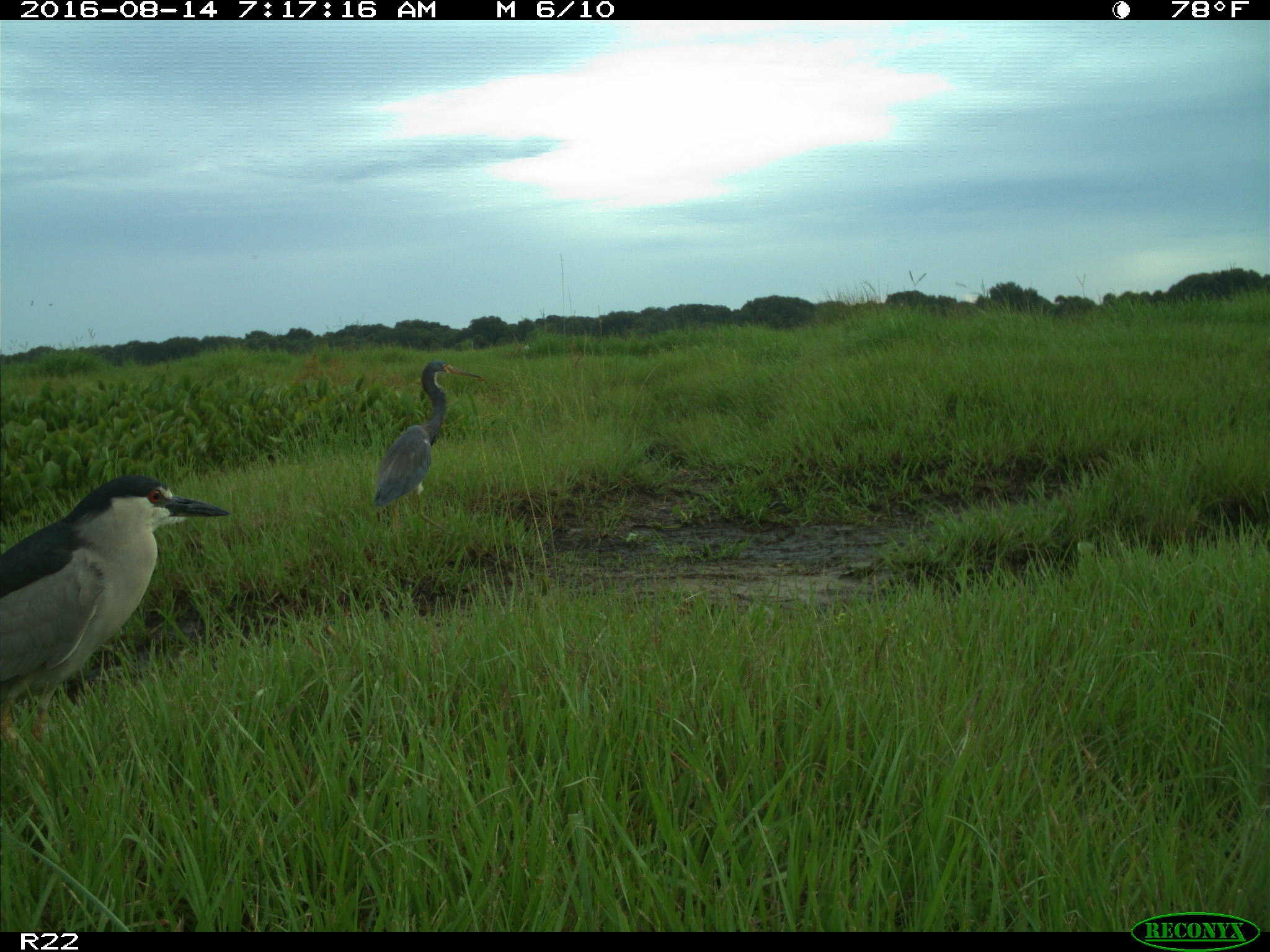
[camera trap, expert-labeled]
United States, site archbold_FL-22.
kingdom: Animalia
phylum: Chordata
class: Aves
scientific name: Aves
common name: birds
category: unidentified bird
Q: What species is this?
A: Unidentified bird (birds) (Aves).